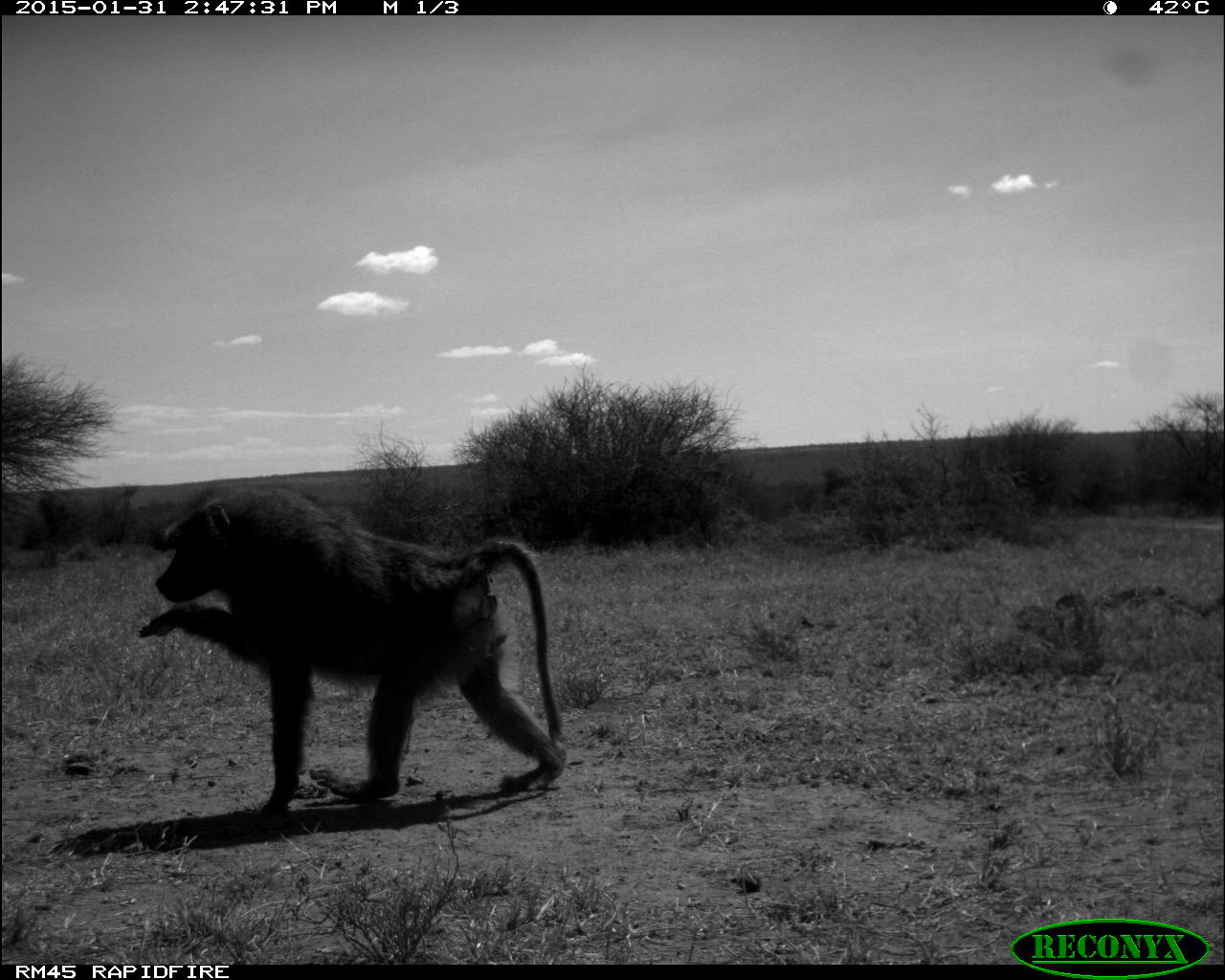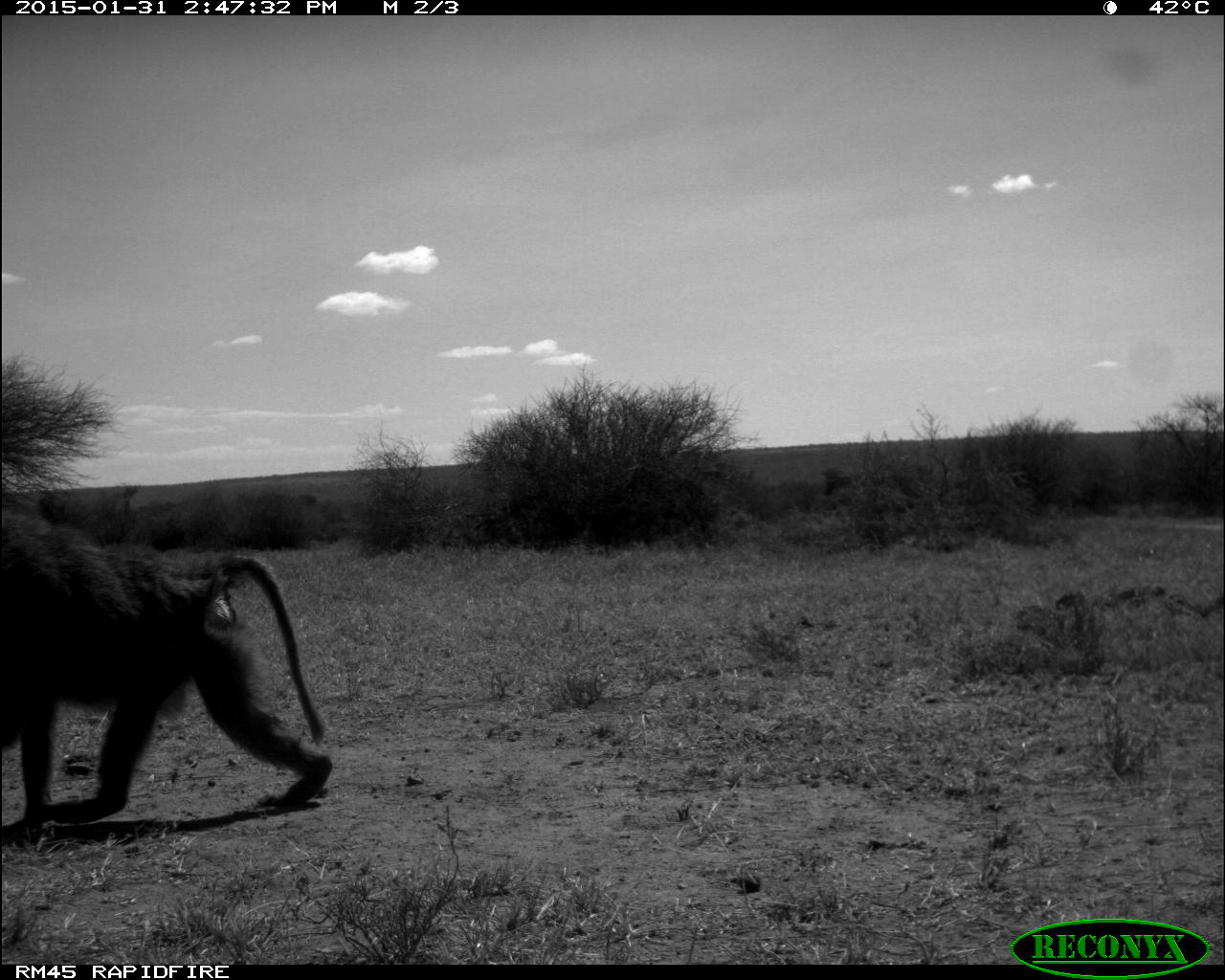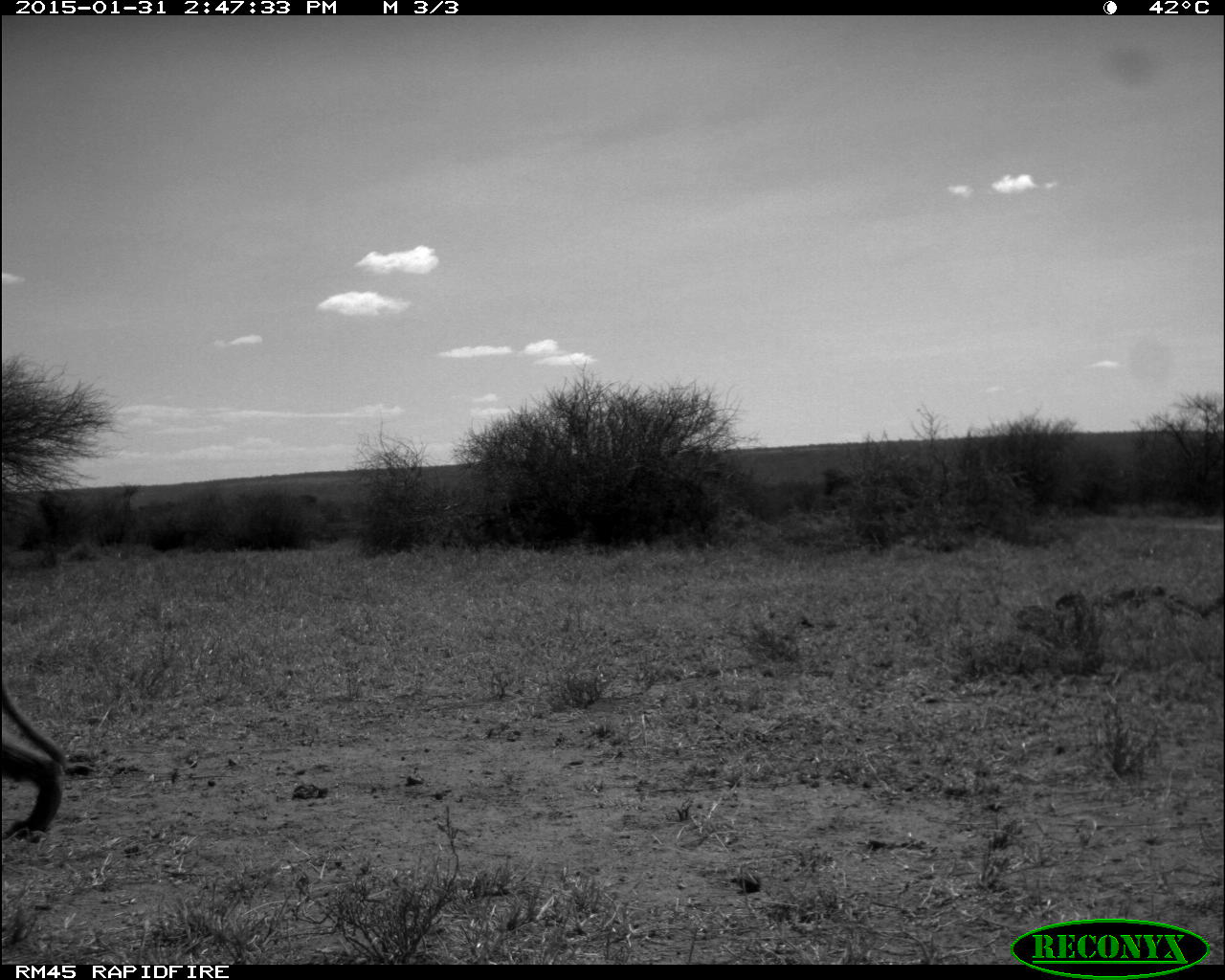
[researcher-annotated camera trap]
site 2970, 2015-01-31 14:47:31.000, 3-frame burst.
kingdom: Animalia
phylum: Chordata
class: Mammalia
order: Primates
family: Cercopithecidae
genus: Papio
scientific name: Papio anubis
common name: olive baboon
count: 1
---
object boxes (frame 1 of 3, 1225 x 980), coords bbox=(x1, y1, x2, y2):
papio anubis: bbox=(133, 484, 570, 816)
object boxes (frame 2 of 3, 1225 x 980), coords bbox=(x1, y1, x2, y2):
papio anubis: bbox=(0, 506, 333, 828)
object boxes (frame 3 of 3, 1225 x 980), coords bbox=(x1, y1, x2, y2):
papio anubis: bbox=(0, 683, 69, 844)